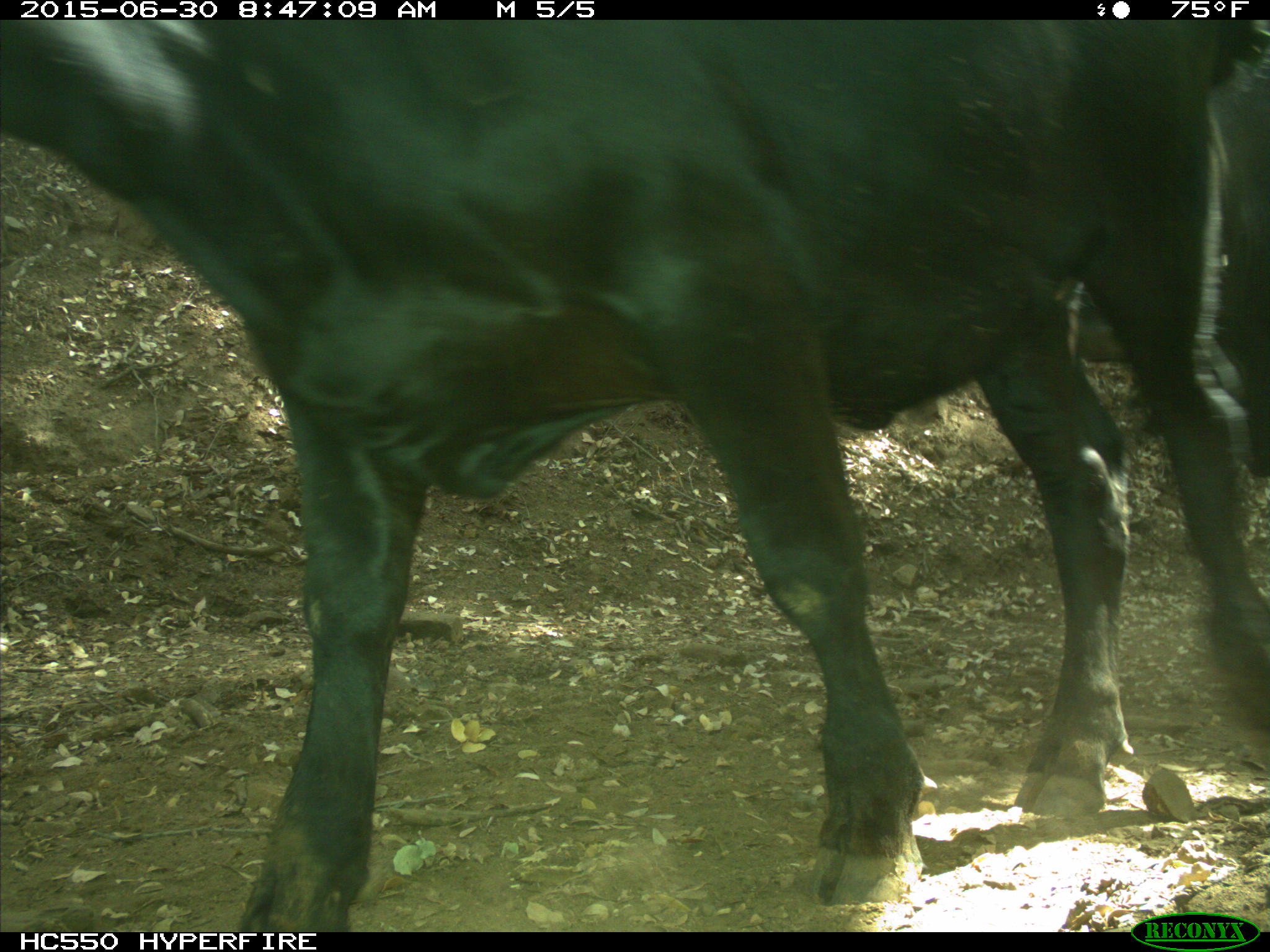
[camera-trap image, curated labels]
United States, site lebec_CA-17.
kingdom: Animalia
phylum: Chordata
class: Mammalia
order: Artiodactyla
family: Bovidae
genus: Bos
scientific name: Bos taurus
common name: domestic cow